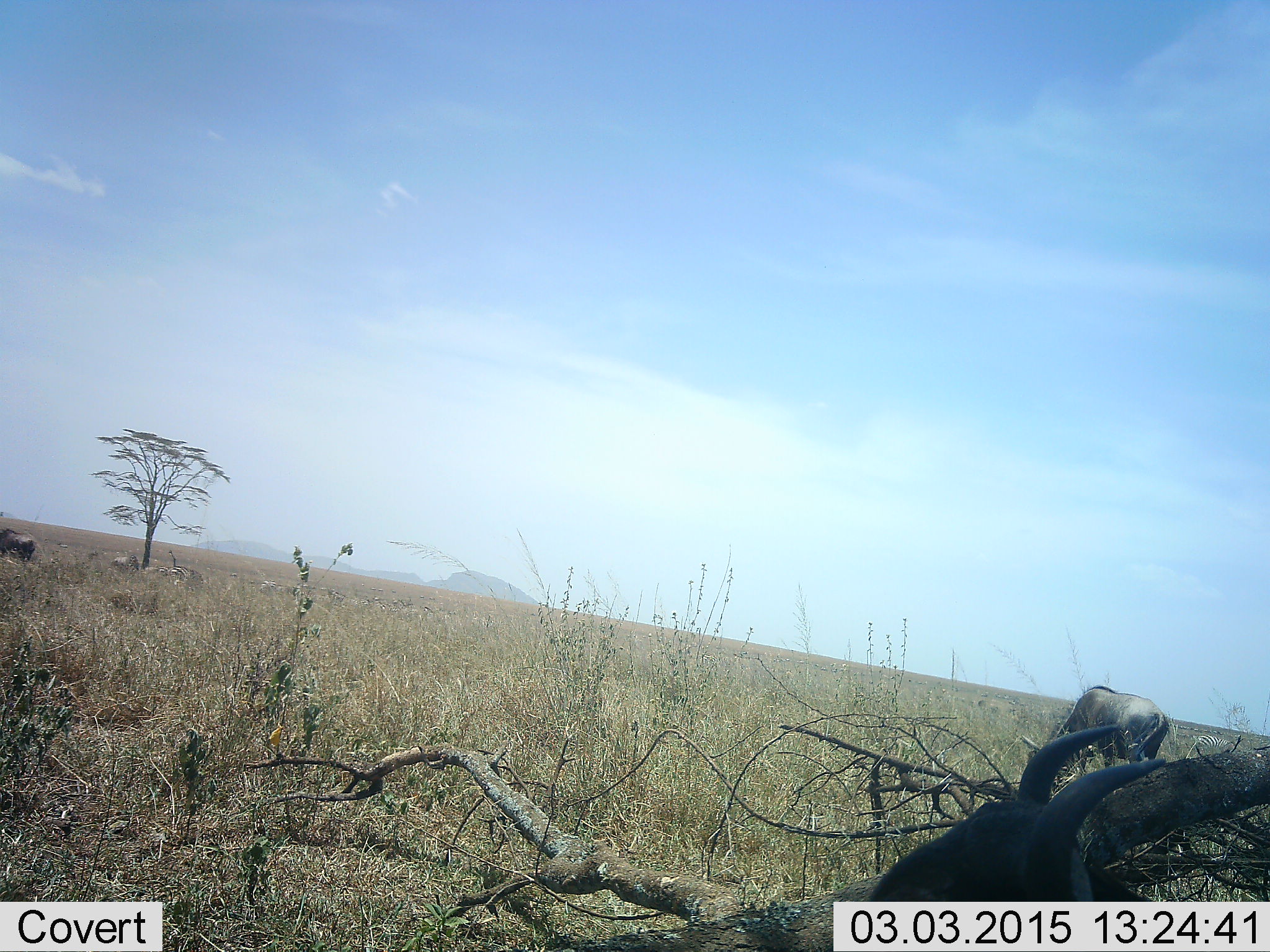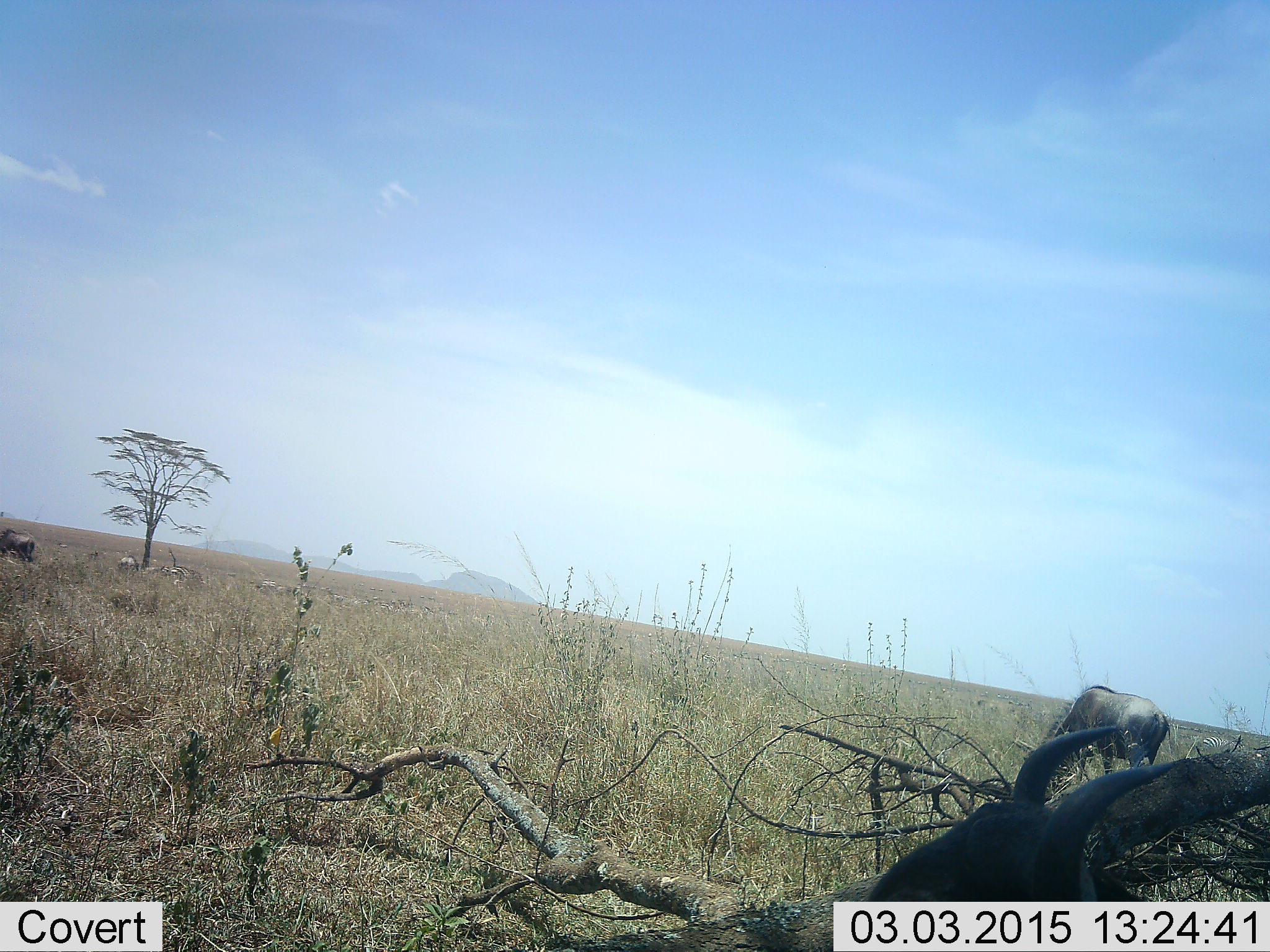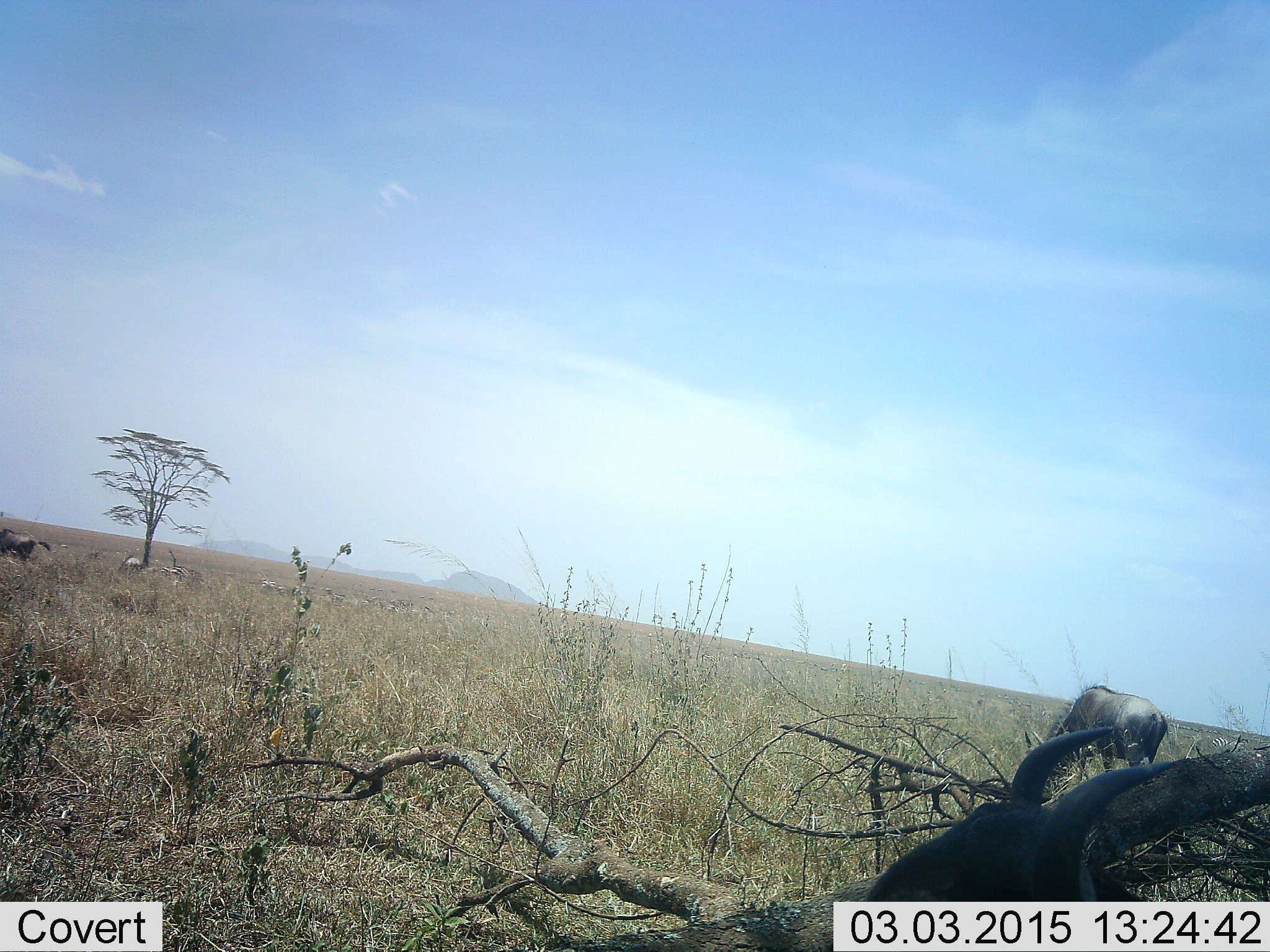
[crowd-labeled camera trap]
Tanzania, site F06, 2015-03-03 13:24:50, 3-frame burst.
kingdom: Animalia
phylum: Chordata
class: Mammalia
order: Artiodactyla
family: Bovidae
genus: Connochaetes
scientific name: Connochaetes taurinus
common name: blue wildebeest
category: wildebeest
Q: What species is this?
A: Wildebeest (blue wildebeest) (Connochaetes taurinus).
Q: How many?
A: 3.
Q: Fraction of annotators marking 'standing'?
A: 43%.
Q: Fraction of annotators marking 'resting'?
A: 36%.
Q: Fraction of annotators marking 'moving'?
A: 29%.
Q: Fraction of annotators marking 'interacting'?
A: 0%.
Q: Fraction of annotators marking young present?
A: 0%.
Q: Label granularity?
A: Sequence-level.